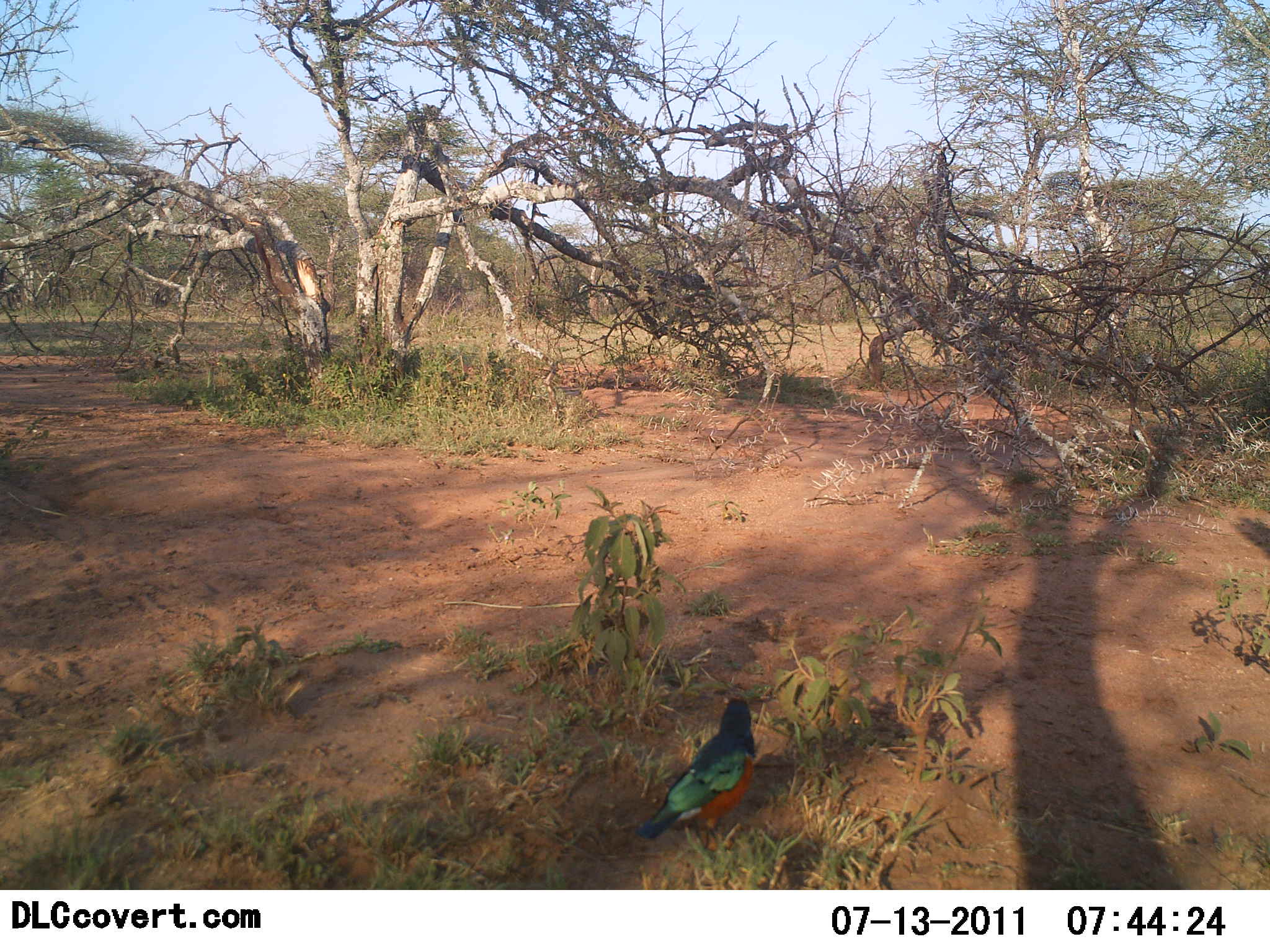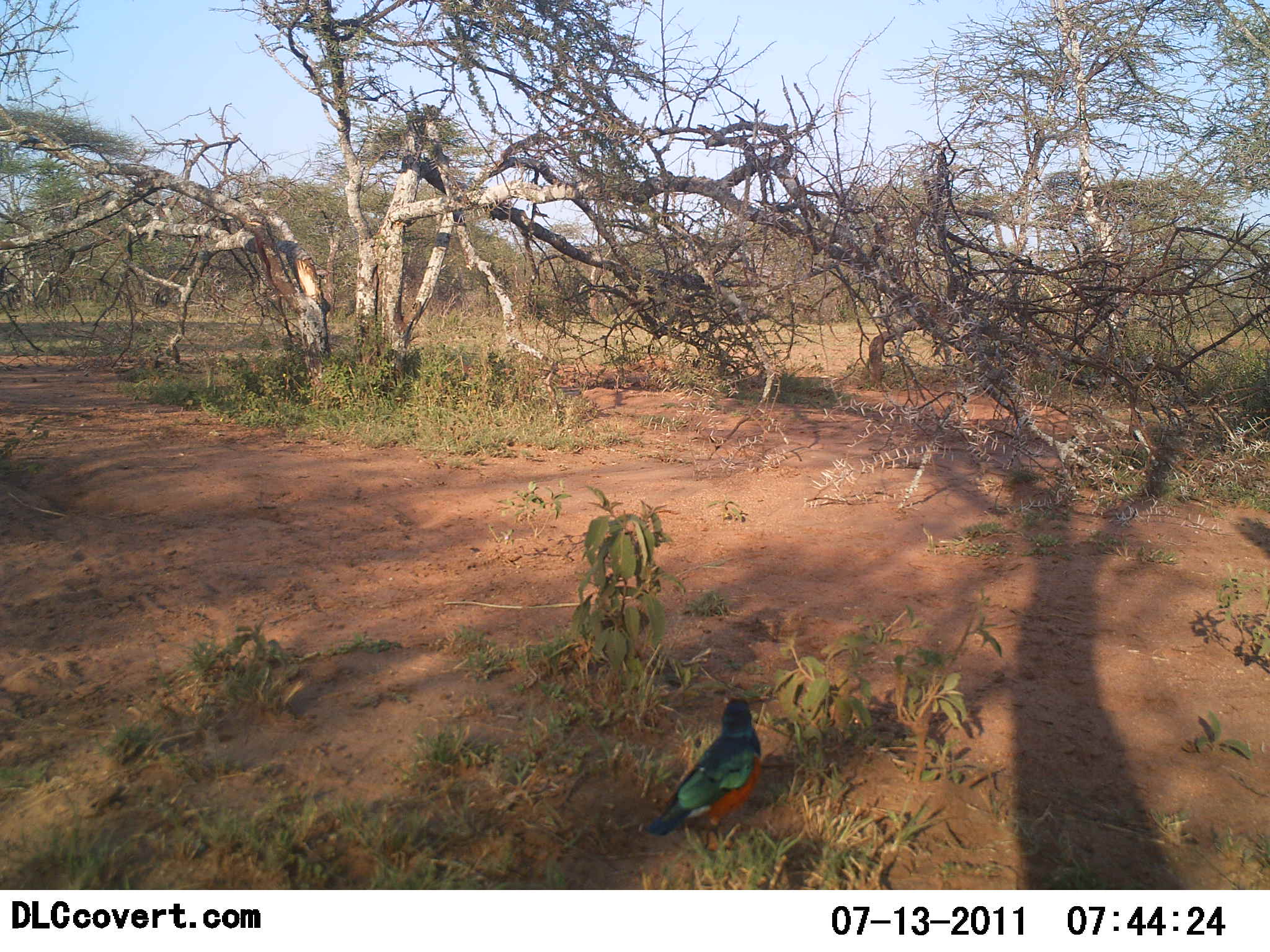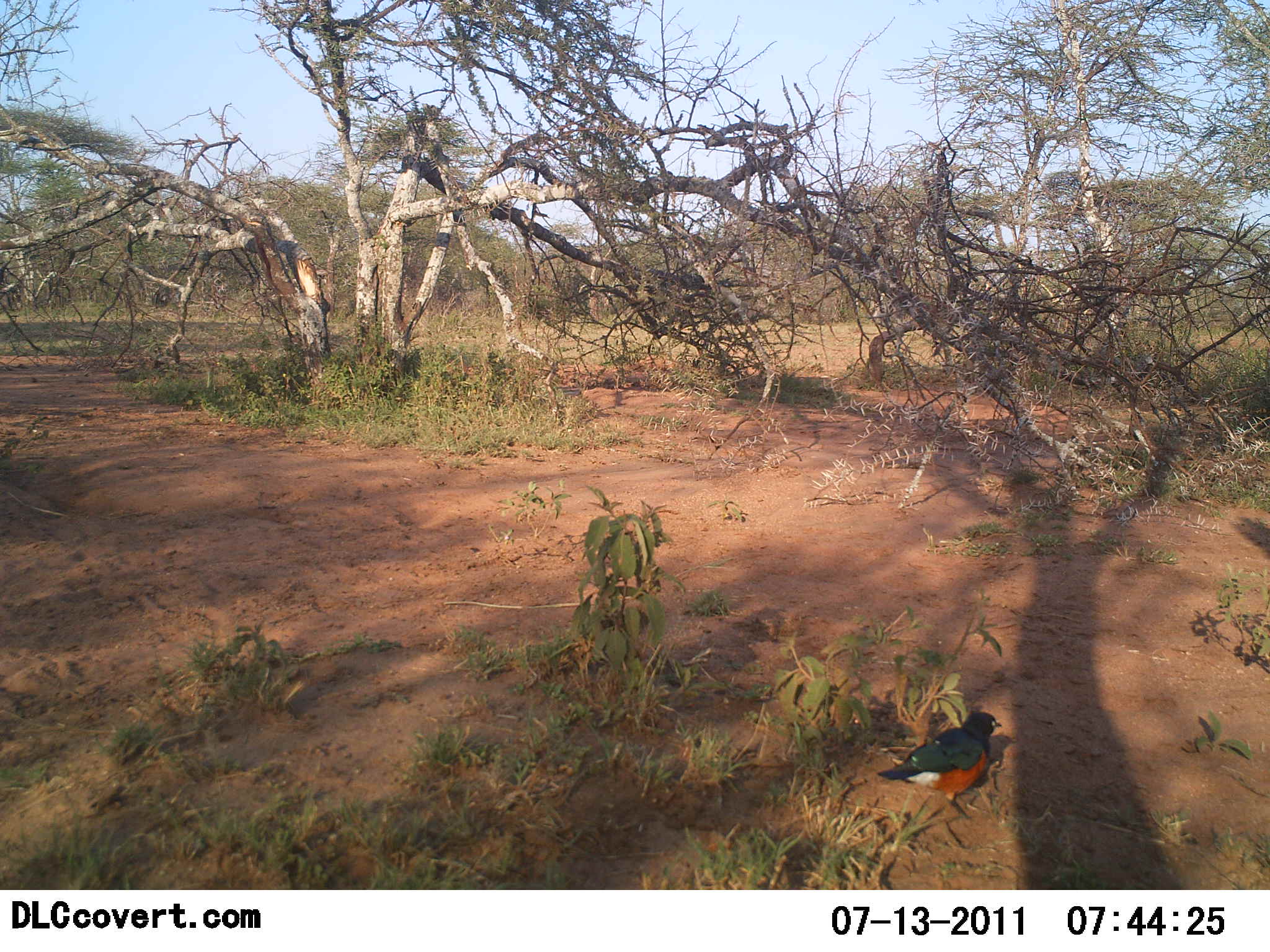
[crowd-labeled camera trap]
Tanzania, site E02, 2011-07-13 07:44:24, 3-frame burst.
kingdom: Animalia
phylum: Chordata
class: Aves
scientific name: Aves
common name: bird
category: otherbird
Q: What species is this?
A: Otherbird (bird) (Aves).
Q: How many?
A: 1.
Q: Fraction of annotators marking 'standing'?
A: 36%.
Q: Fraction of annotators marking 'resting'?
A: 0%.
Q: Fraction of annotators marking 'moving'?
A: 64%.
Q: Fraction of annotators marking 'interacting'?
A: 0%.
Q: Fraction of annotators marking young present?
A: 0%.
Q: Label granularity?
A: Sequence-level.